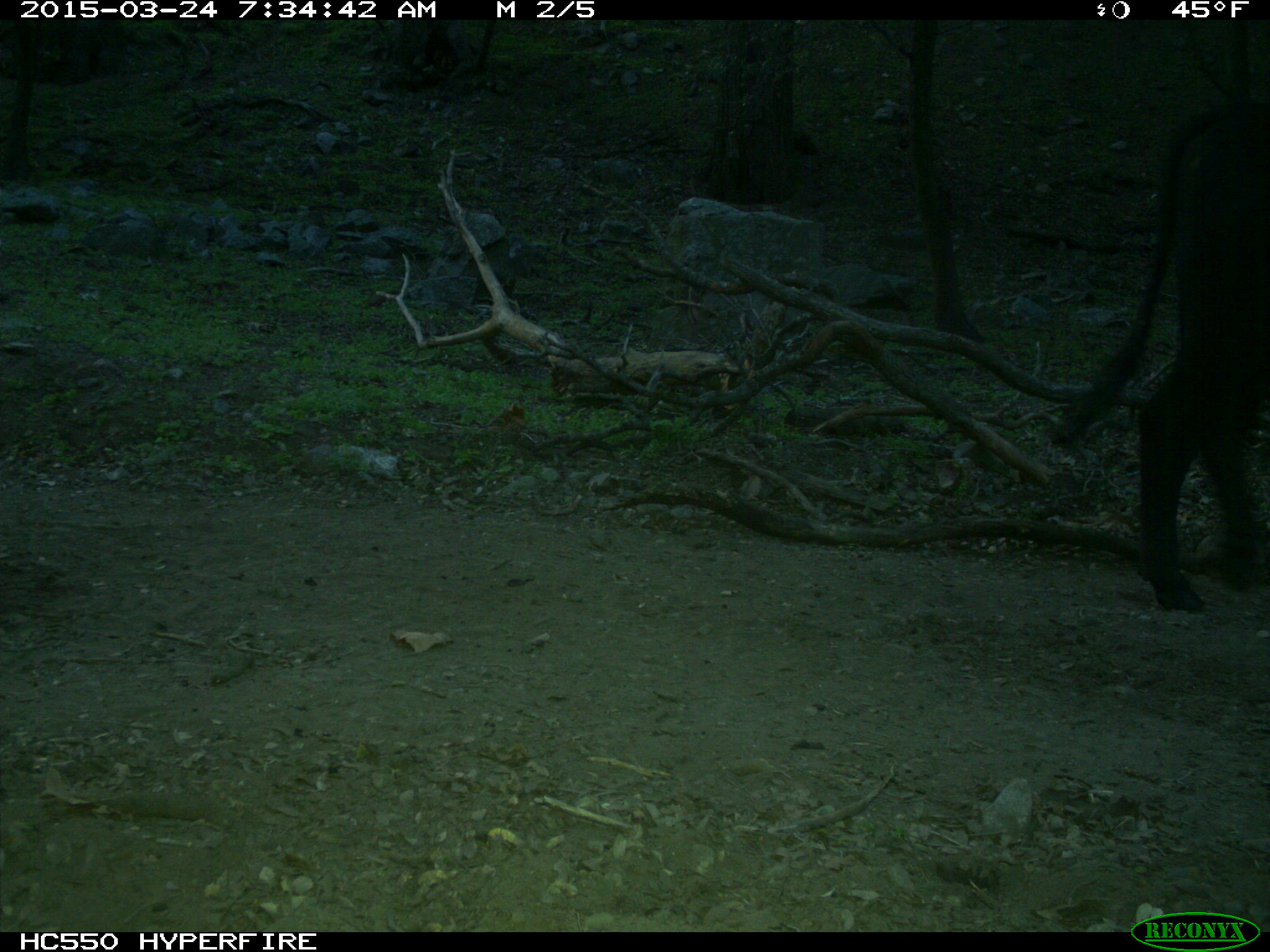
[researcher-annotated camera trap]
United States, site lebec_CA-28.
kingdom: Animalia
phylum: Chordata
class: Mammalia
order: Artiodactyla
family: Bovidae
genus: Bos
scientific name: Bos taurus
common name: domestic cow